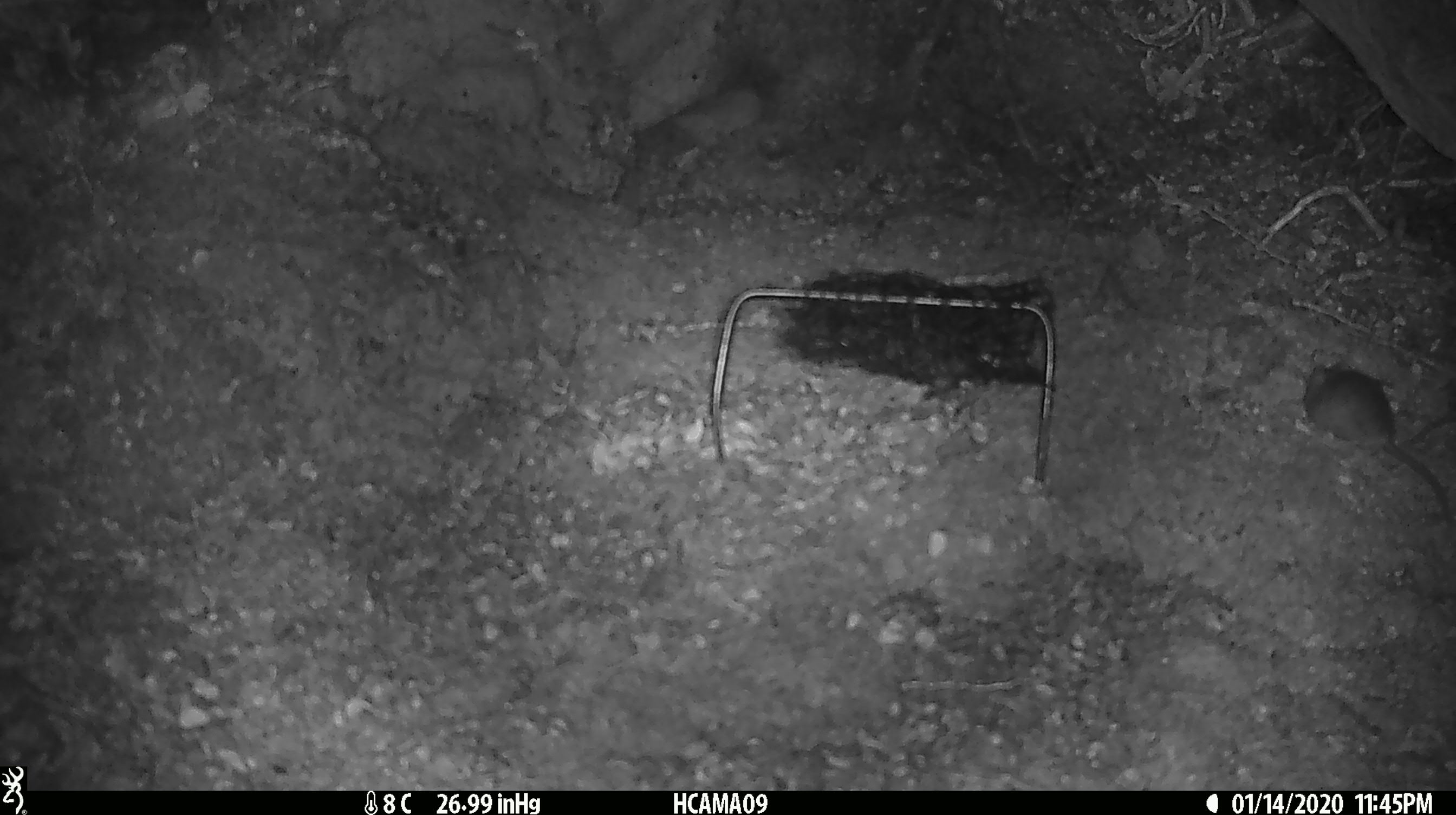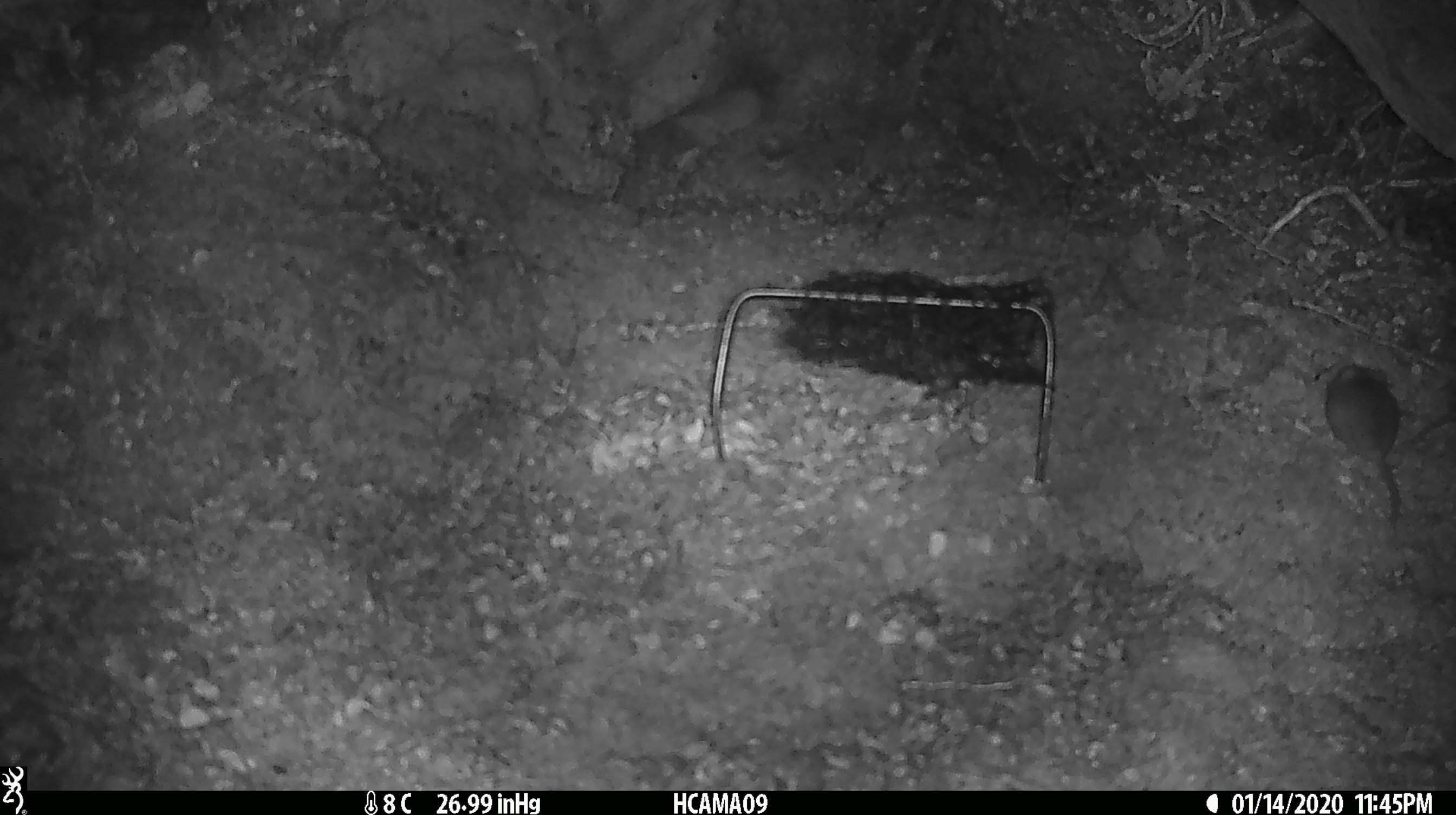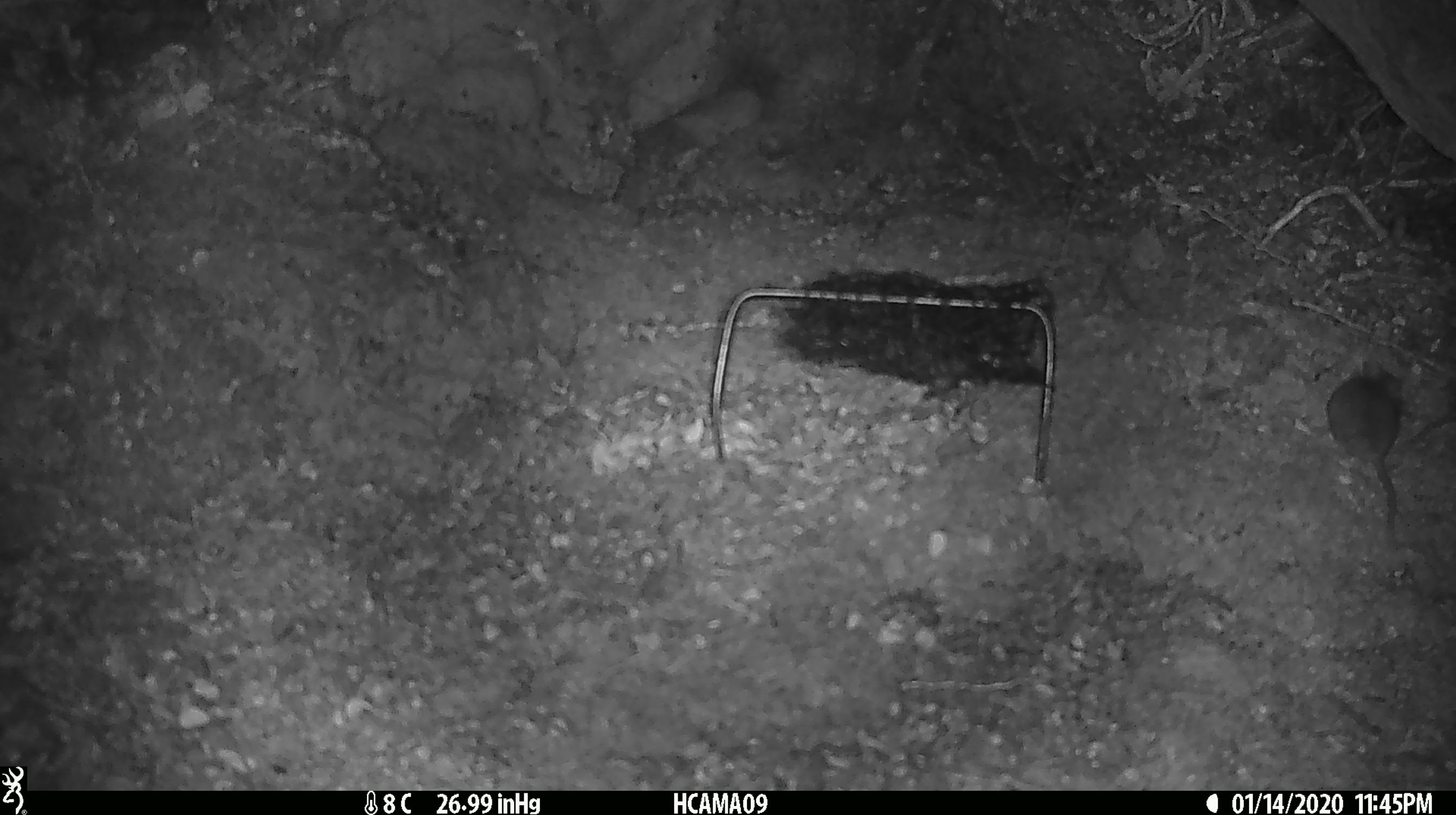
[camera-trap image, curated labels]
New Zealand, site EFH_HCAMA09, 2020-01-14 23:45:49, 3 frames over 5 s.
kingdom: Animalia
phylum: Chordata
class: Mammalia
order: Rodentia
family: Muridae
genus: Mus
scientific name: Mus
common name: mouse